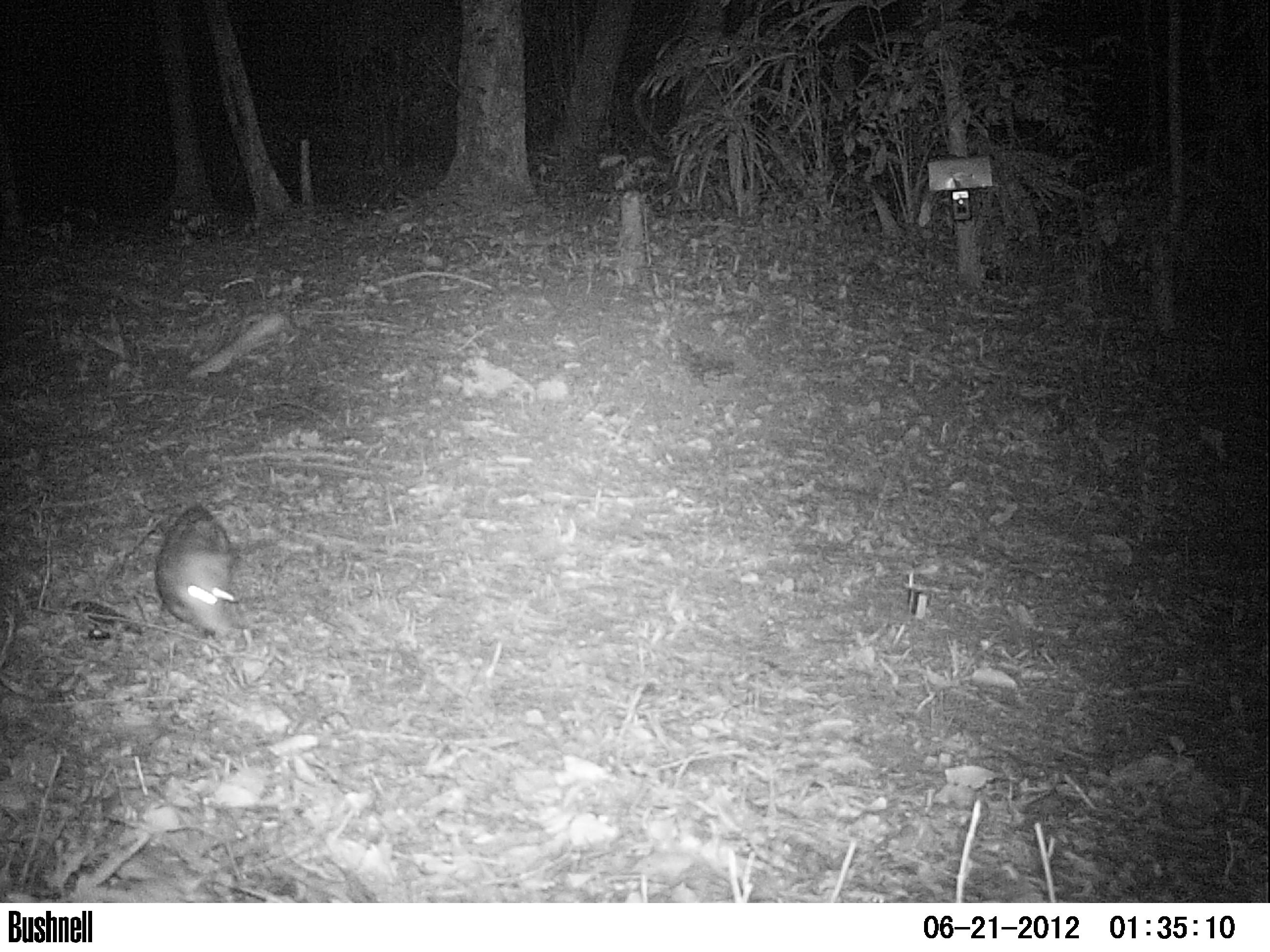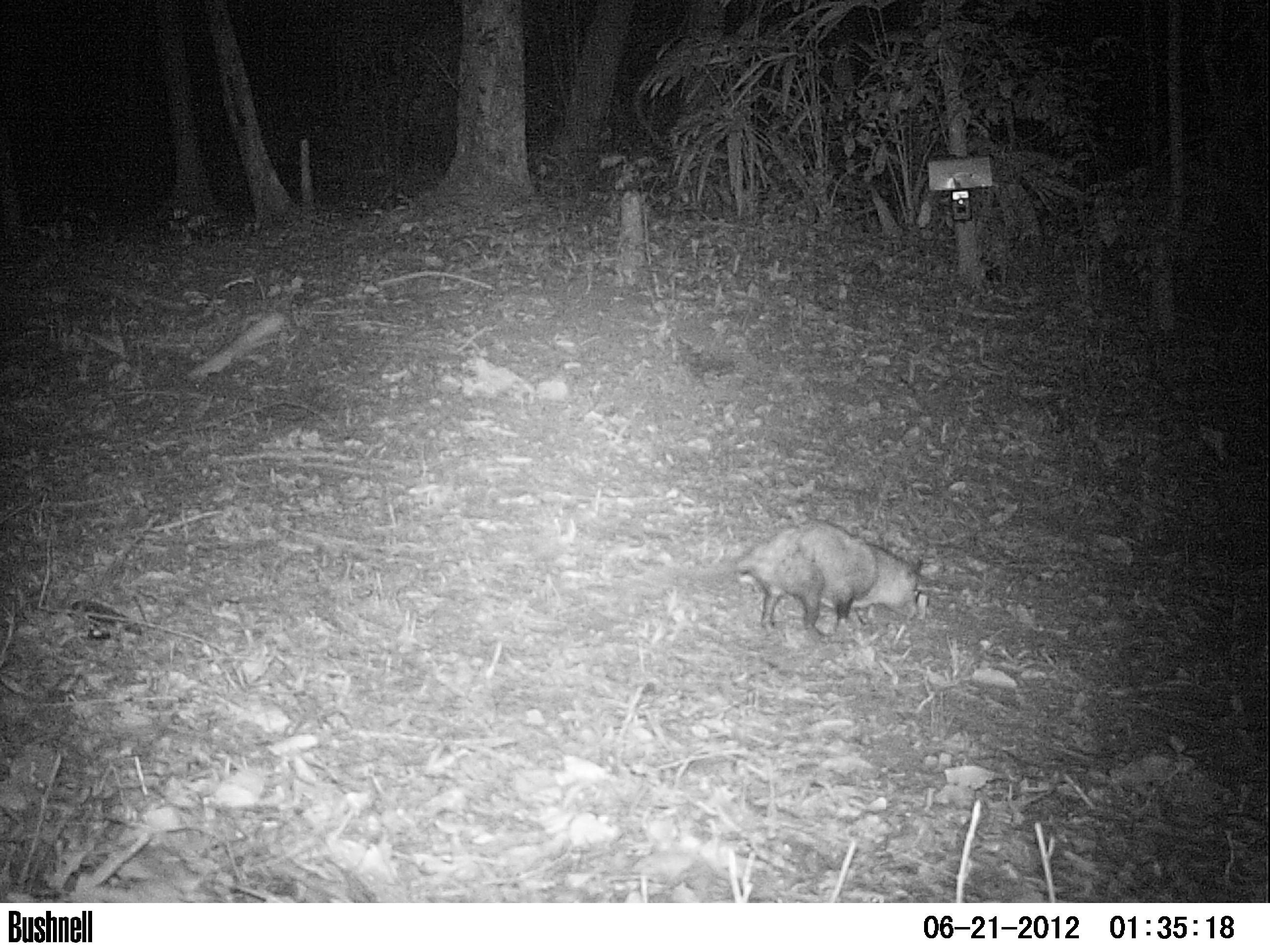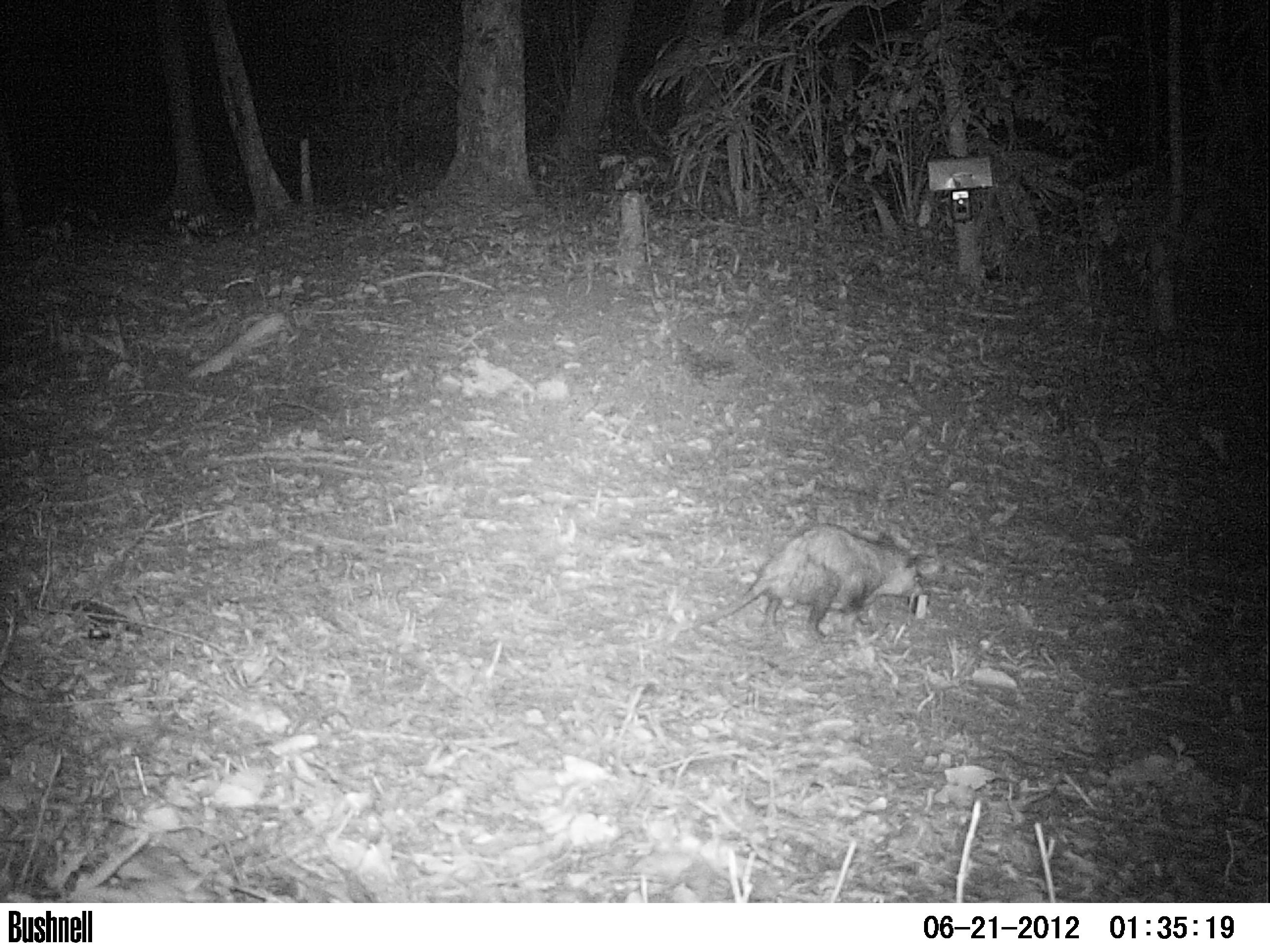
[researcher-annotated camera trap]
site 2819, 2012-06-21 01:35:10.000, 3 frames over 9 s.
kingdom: Animalia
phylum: Chordata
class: Mammalia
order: Didelphimorphia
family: Didelphidae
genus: Didelphis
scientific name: Didelphis virginiana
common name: virginia opossum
Didelphis virginiana (virginia opossum), count 1, age adult.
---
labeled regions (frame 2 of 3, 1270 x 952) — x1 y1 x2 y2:
didelphis virginiana: 661 517 924 642